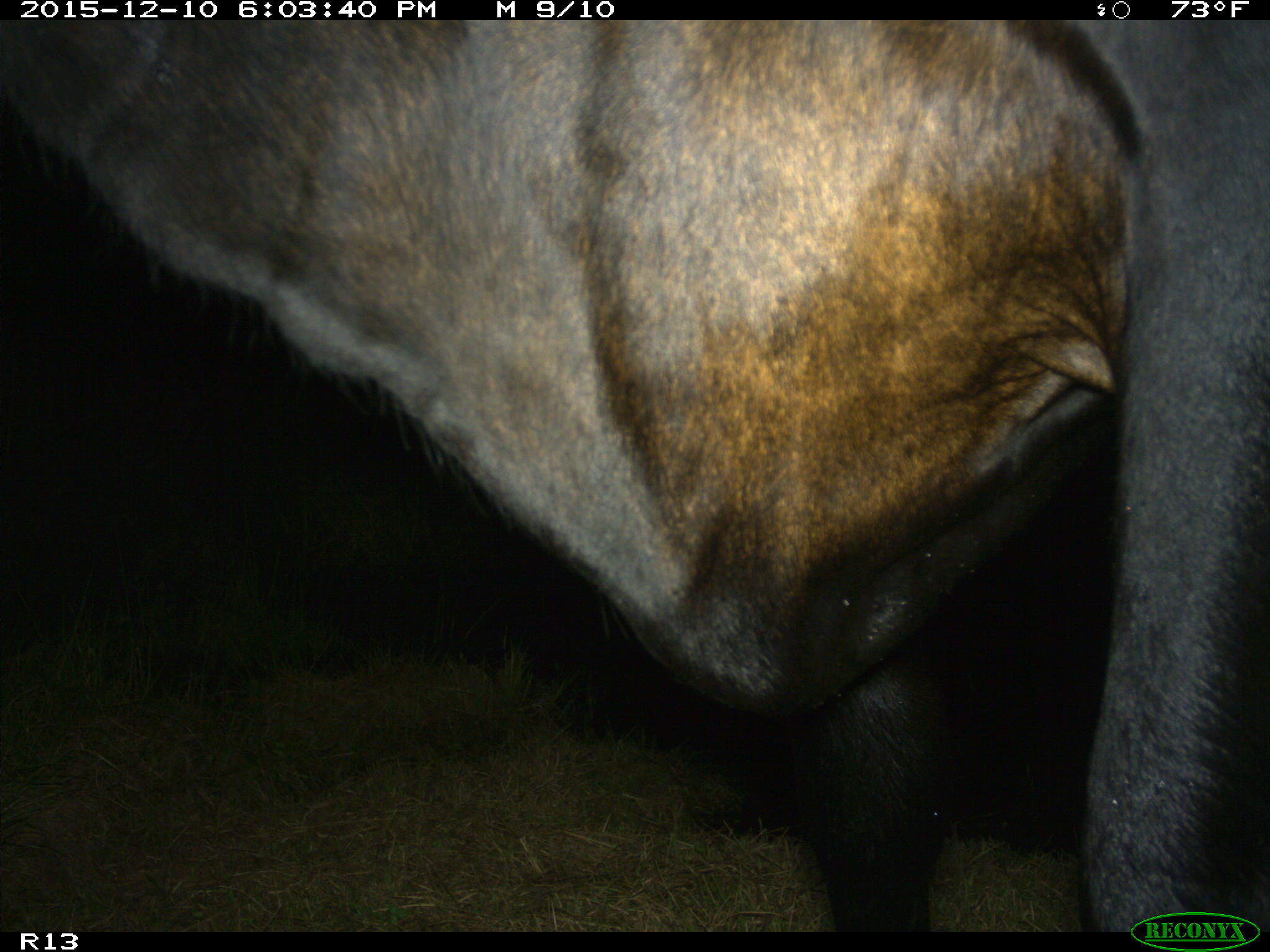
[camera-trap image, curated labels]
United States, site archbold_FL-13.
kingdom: Animalia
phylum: Chordata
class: Mammalia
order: Artiodactyla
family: Bovidae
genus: Bos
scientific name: Bos taurus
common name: domestic cow